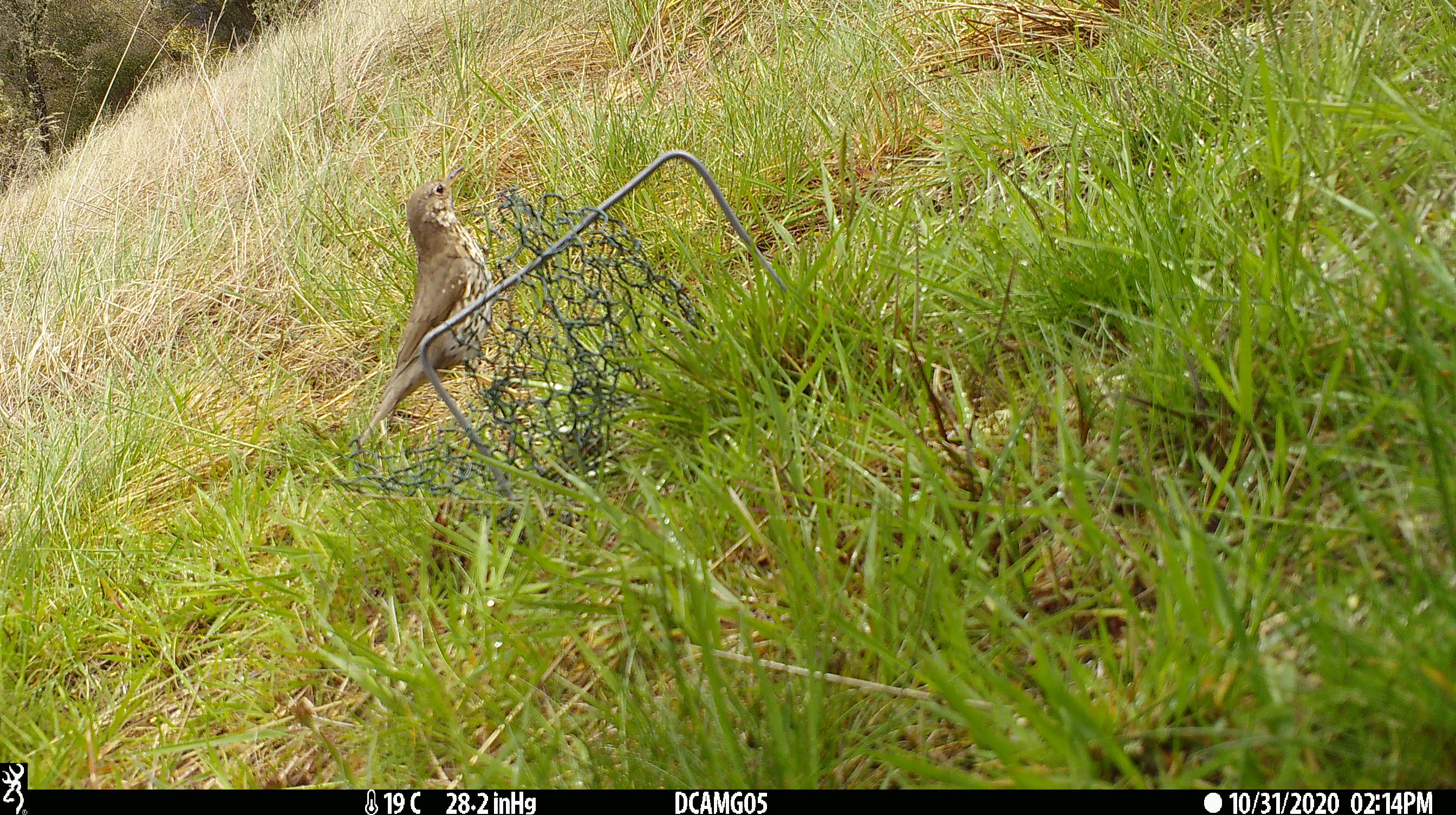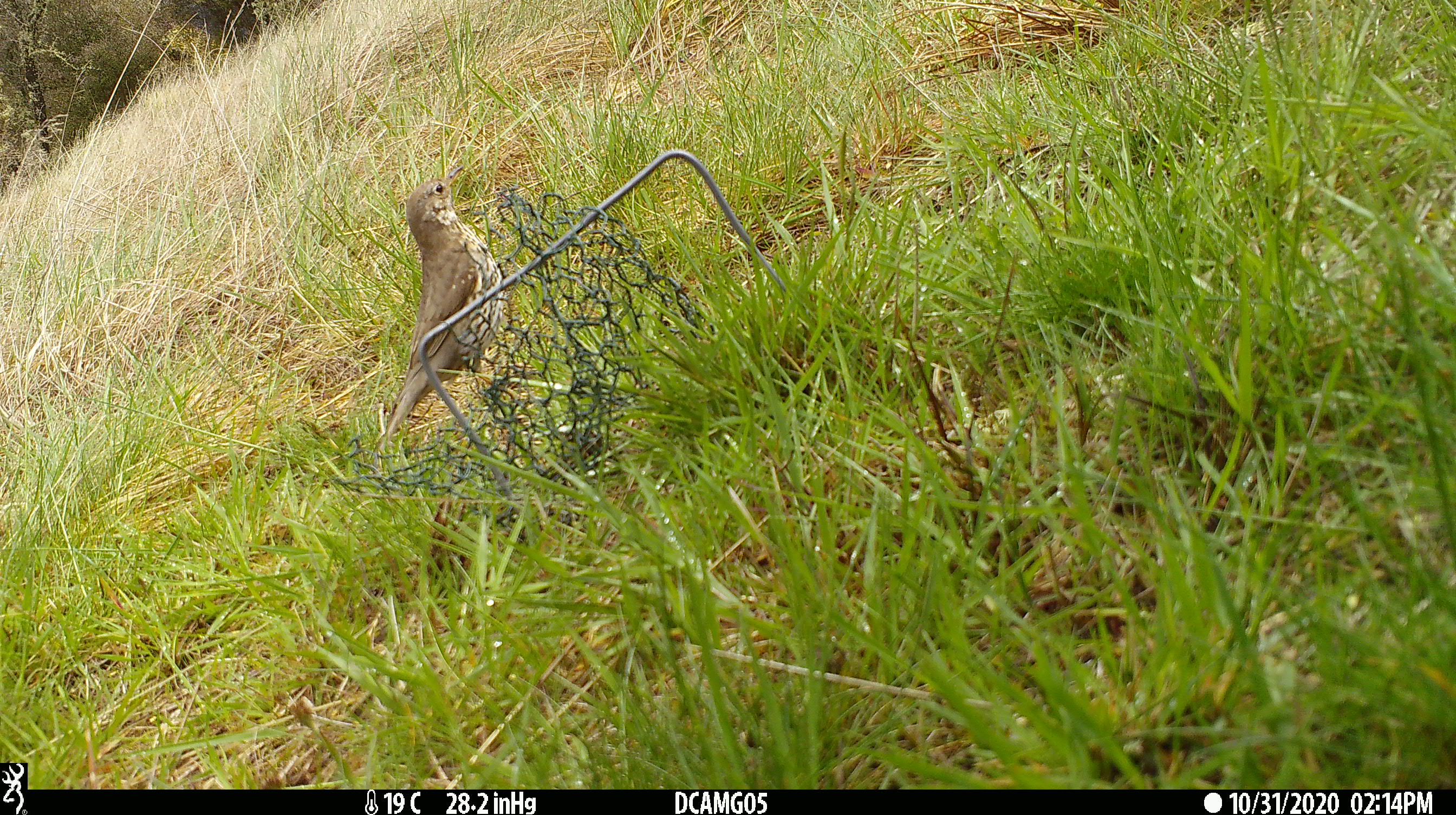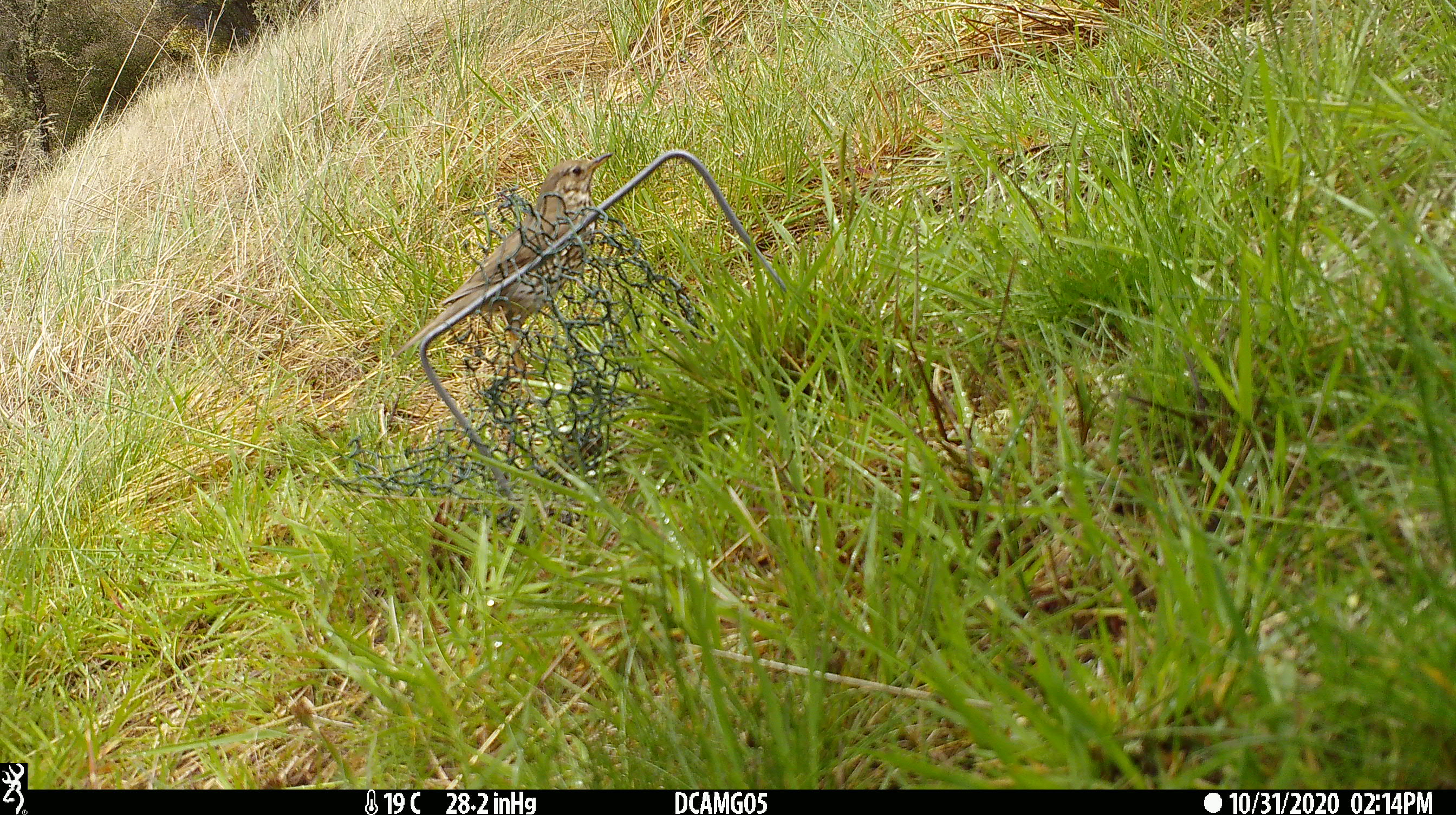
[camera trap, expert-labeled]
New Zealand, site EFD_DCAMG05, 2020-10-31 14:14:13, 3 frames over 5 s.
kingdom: Animalia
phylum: Chordata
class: Aves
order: Passeriformes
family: Turdidae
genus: Turdus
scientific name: Turdus philomelos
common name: song thrush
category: thrush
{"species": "thrush (song thrush) (Turdus philomelos)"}